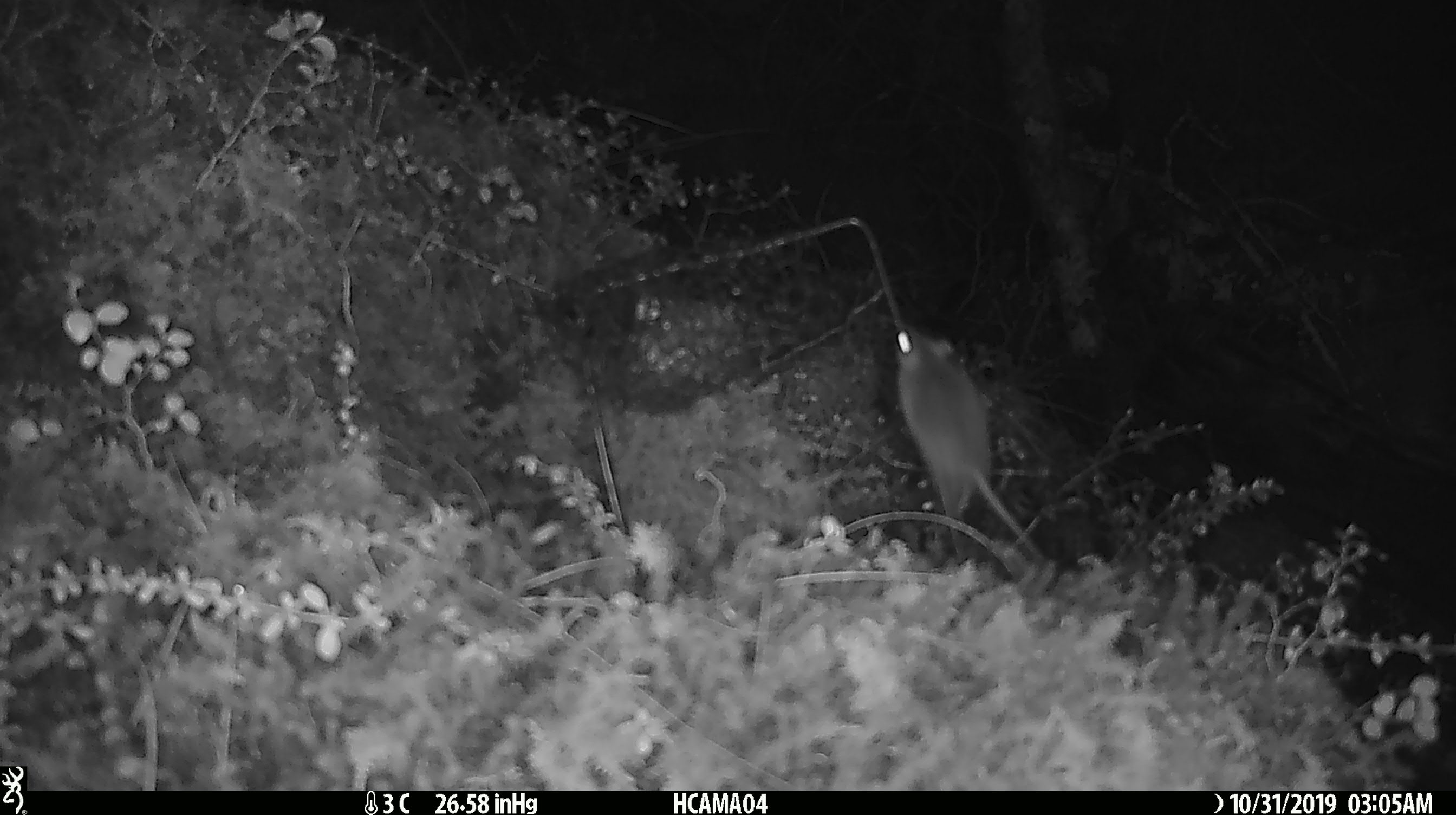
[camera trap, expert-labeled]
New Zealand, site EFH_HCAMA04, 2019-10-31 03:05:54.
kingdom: Animalia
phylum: Chordata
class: Mammalia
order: Rodentia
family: Muridae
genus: Mus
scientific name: Mus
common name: mouse